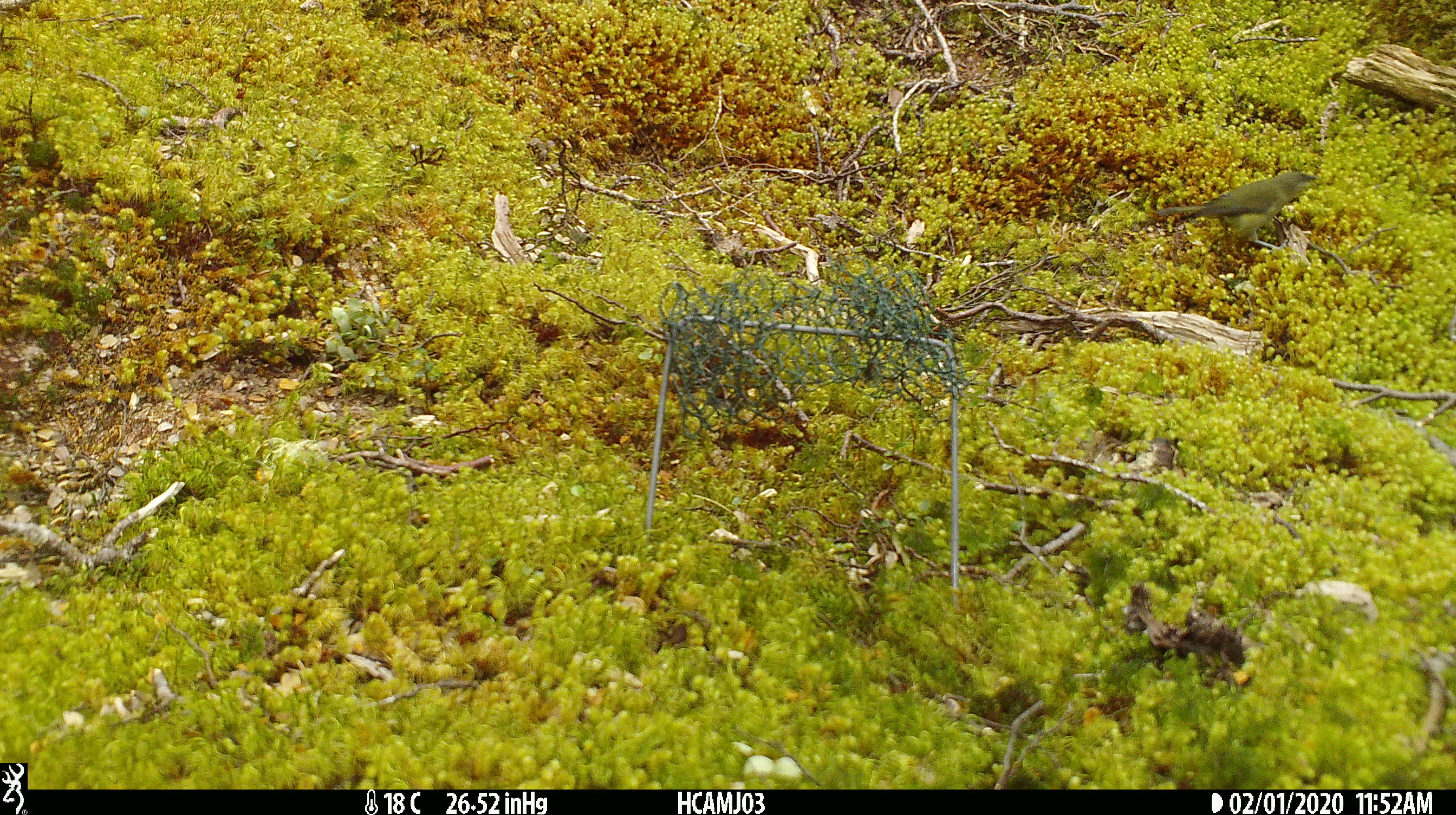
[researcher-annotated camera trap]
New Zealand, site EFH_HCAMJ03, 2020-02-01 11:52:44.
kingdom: Animalia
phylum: Chordata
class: Aves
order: Passeriformes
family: Meliphagidae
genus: Anthornis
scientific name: Anthornis melanura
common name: new zealand bellbird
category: bellbird